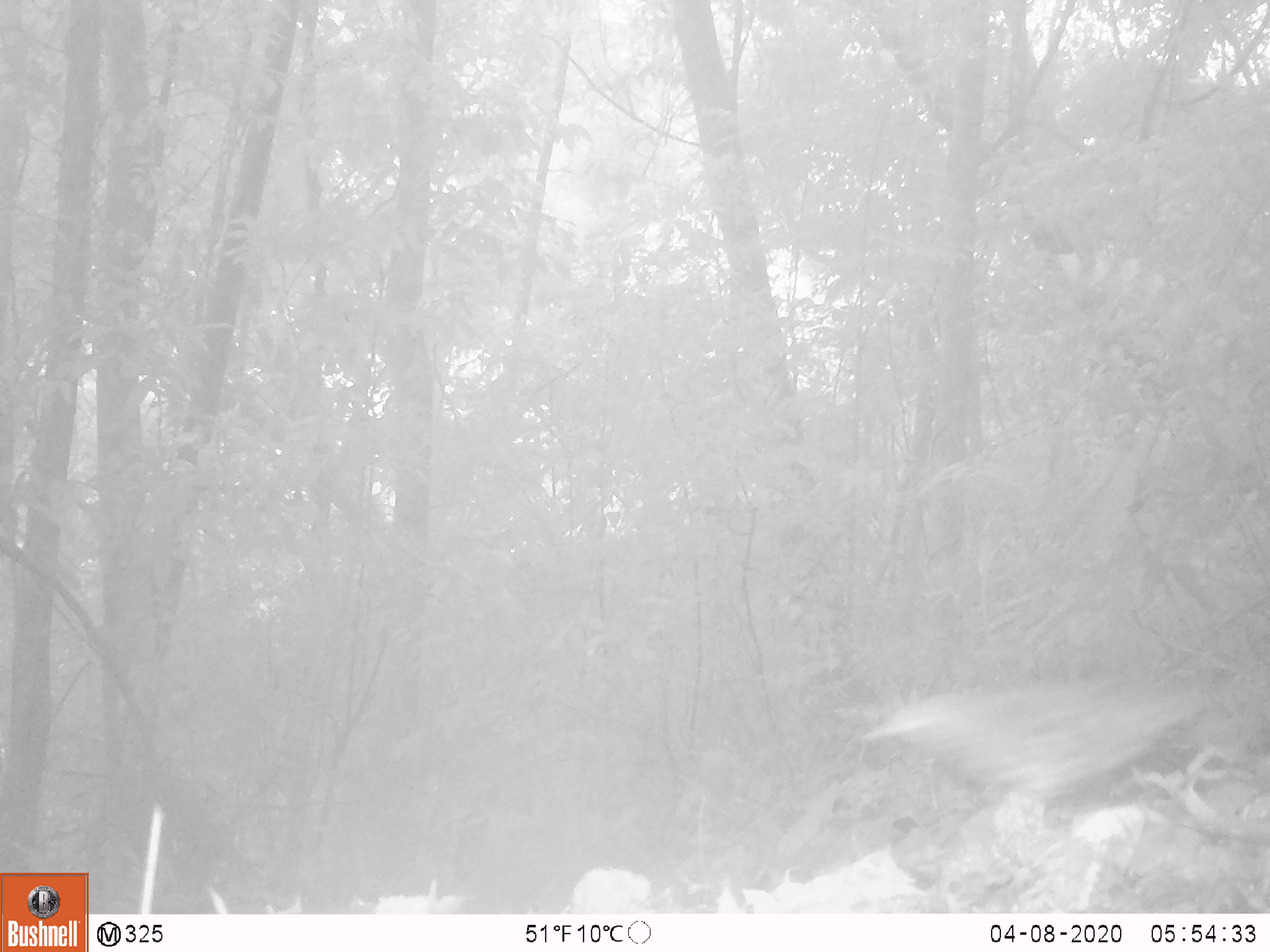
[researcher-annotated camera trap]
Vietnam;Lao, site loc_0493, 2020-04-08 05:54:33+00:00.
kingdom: Animalia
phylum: Chordata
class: Aves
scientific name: Aves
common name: bird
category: unidentified bird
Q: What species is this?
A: Unidentified bird (bird) (Aves).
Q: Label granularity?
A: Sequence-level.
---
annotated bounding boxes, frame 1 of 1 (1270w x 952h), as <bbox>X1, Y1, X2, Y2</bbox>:
unidentified bird: <bbox>858, 678, 1220, 818</bbox>